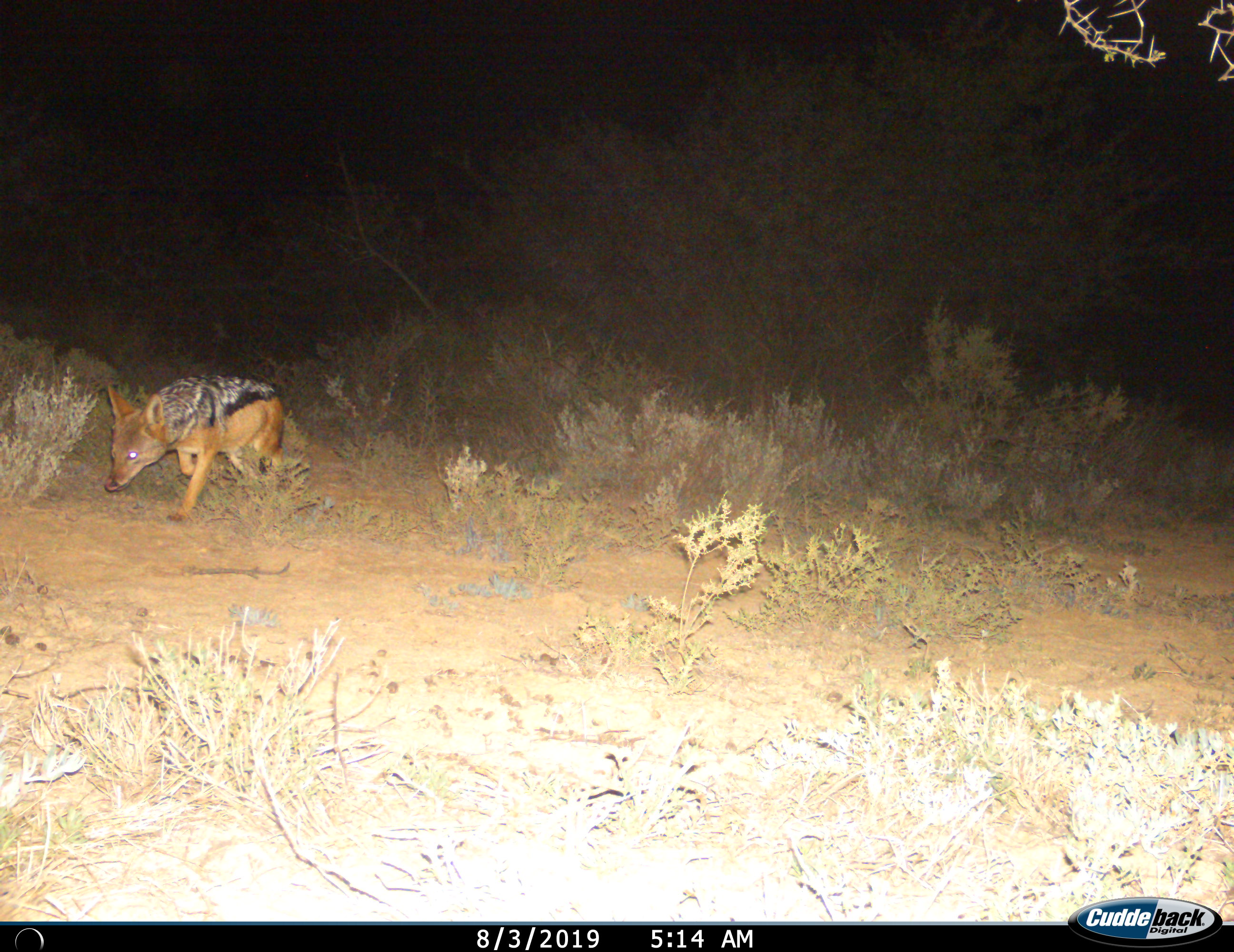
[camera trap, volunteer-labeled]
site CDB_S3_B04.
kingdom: Animalia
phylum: Chordata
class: Mammalia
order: Carnivora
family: Canidae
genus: Lupulella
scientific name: Lupulella mesomelas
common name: black-backed jackal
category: jackalblackbacked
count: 1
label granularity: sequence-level